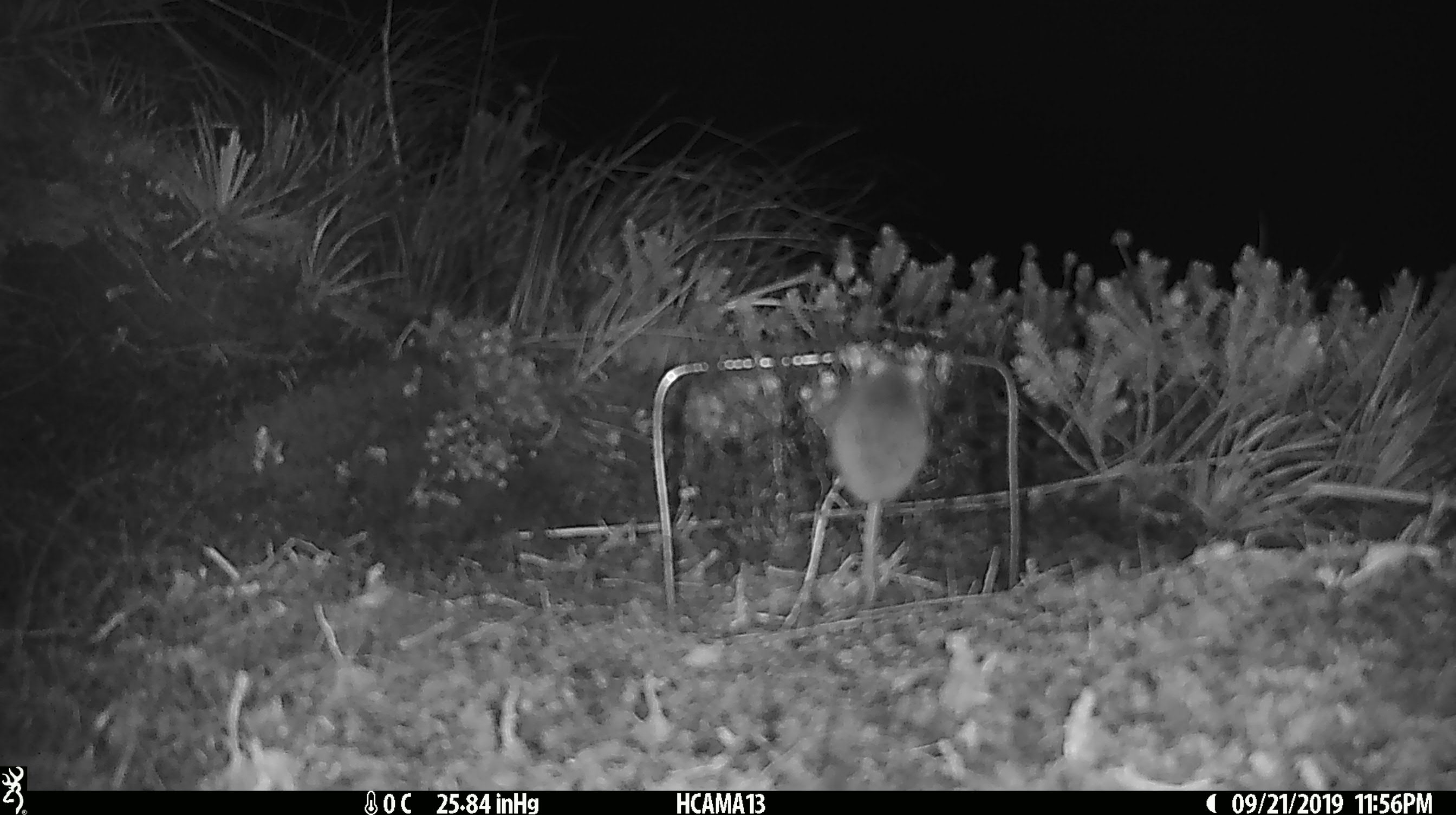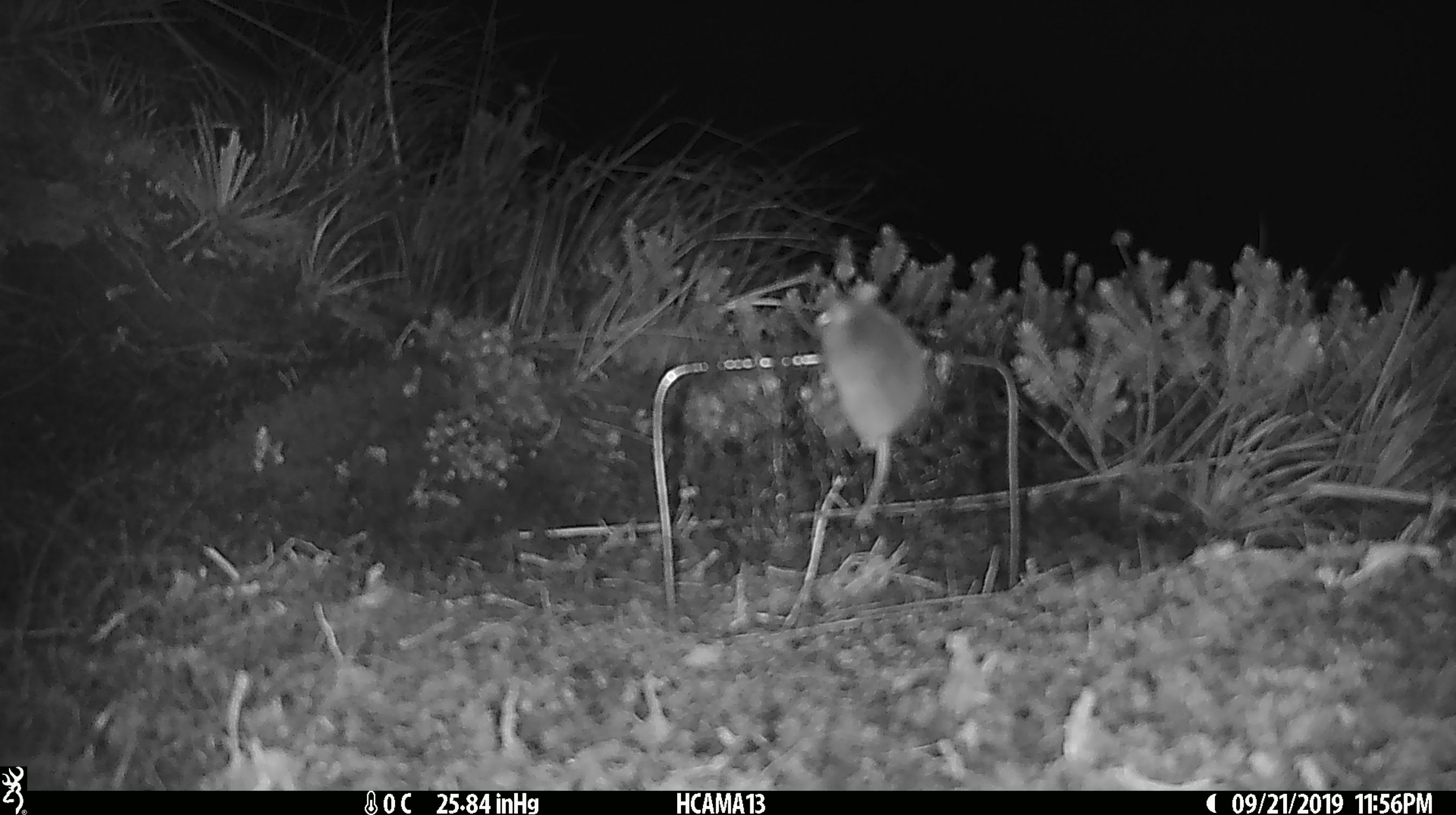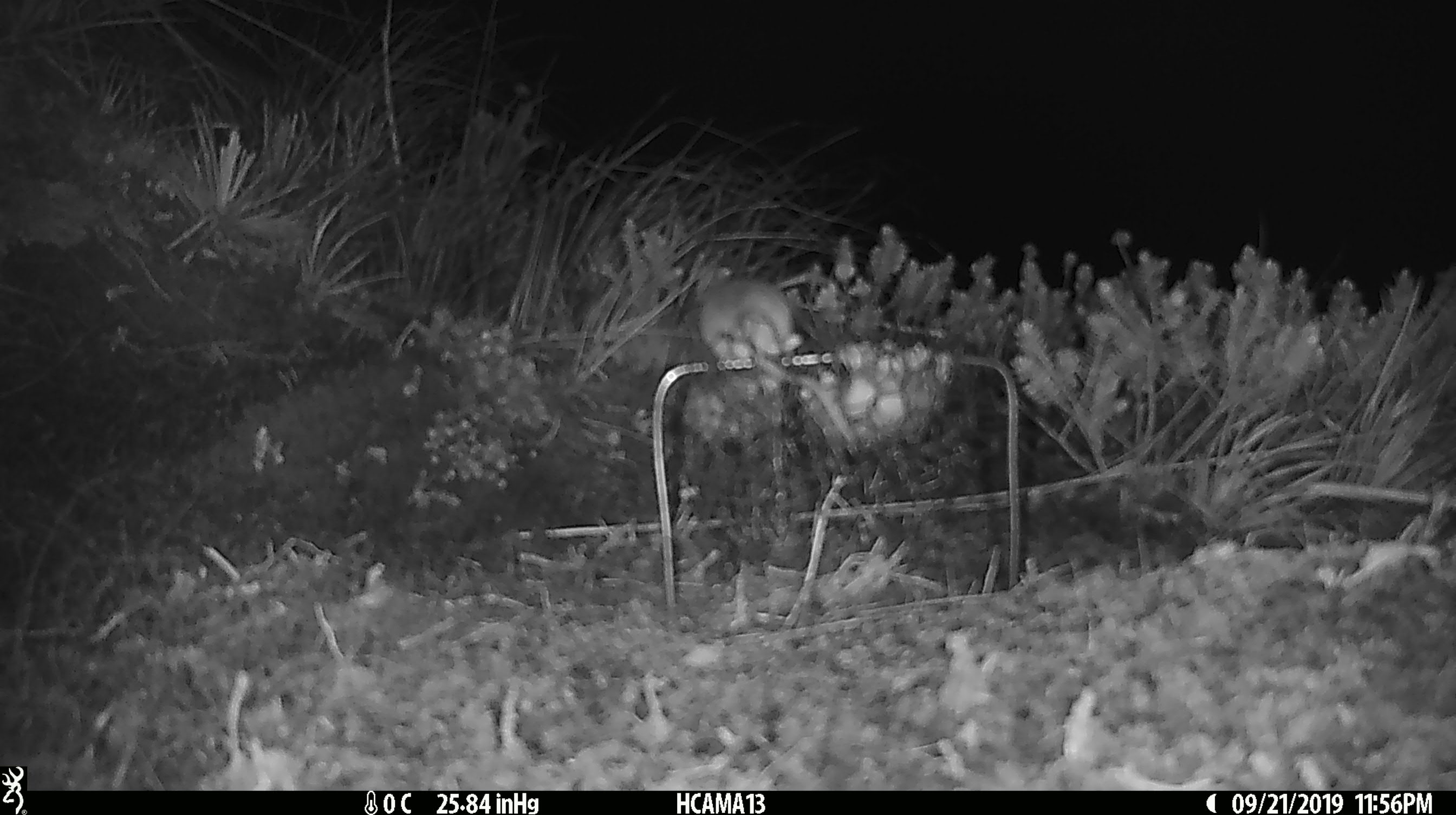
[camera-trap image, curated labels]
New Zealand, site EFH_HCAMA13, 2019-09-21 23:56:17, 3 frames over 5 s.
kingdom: Animalia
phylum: Chordata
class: Mammalia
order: Rodentia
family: Muridae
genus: Mus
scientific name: Mus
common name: mouse